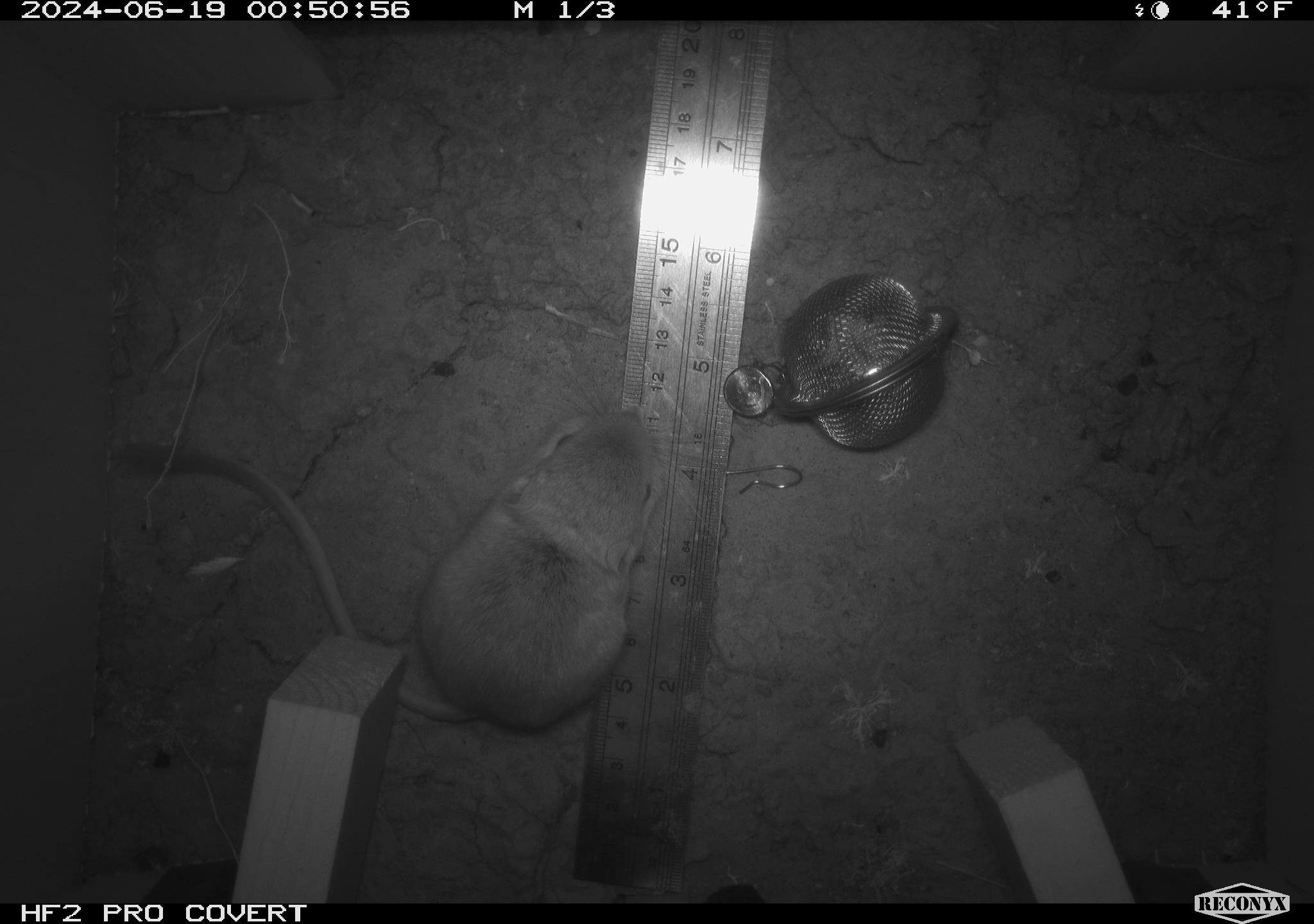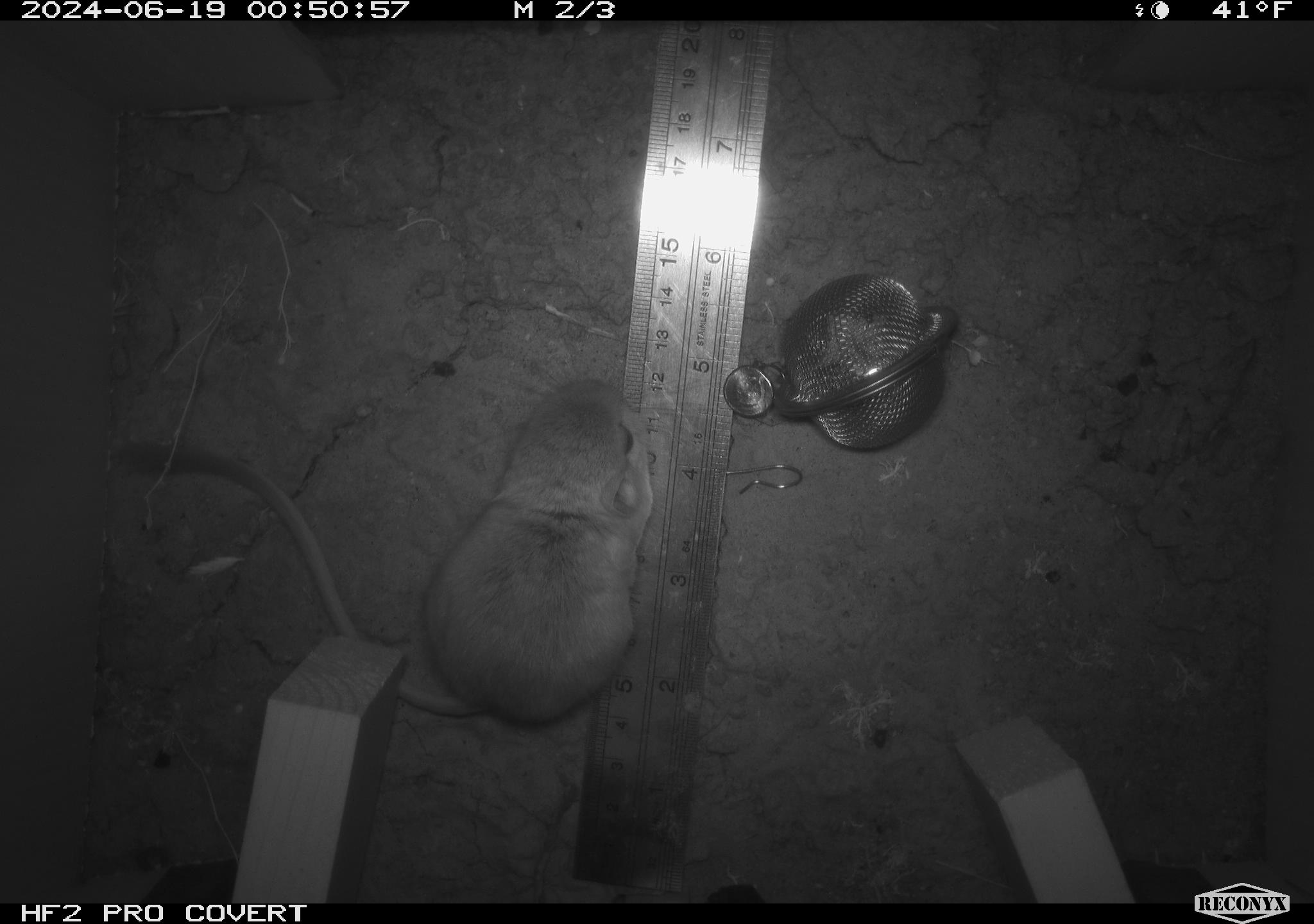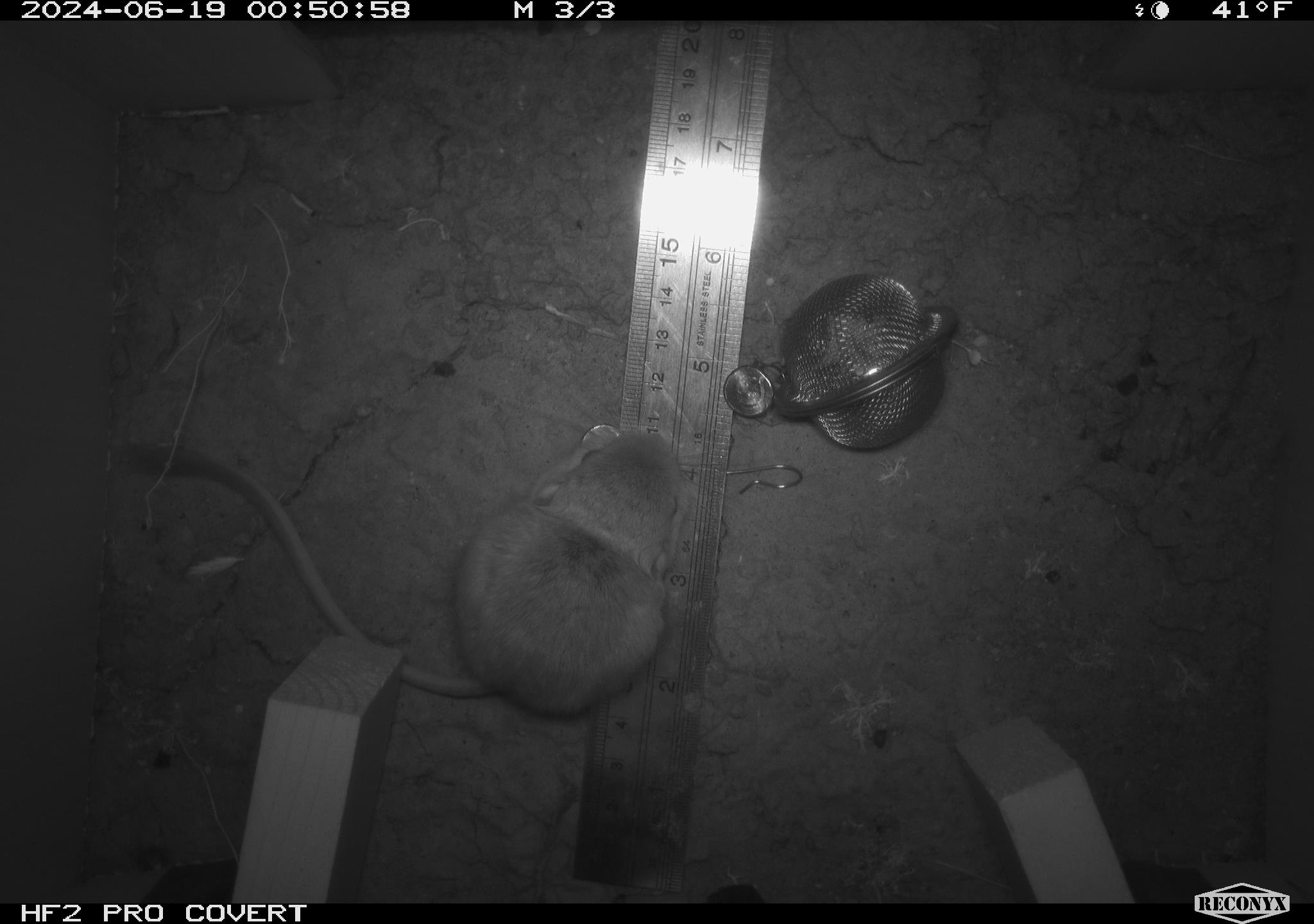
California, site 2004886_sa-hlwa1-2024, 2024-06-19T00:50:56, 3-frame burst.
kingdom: Animalia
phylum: Chordata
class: Mammalia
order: Rodentia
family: Heteromyidae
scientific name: Heteromyidae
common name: kangaroo rats and pocket mice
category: heteromyidae family